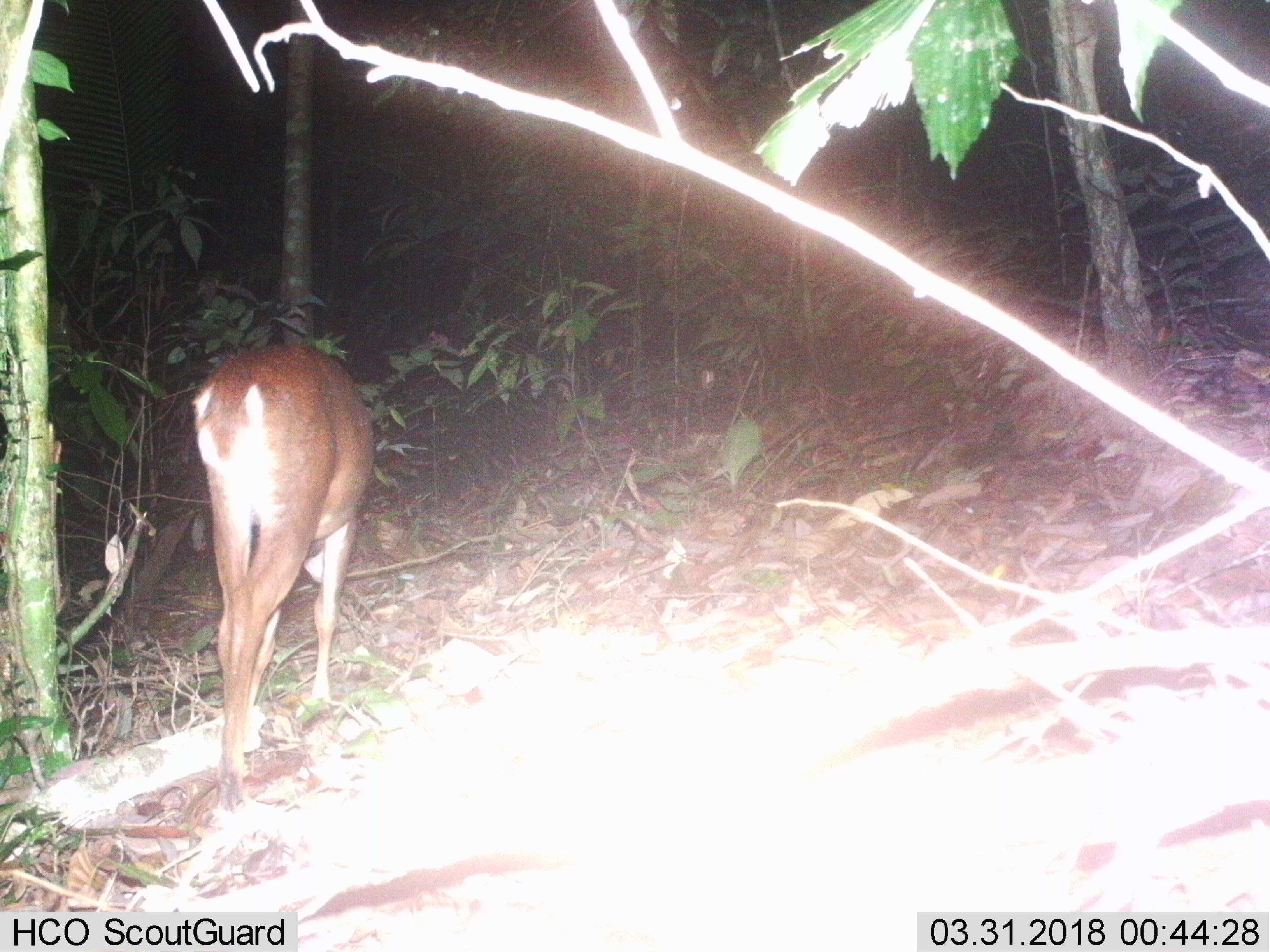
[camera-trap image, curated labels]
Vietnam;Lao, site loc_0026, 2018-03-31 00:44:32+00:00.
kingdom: Animalia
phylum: Chordata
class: Mammalia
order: Artiodactyla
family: Cervidae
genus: Muntiacus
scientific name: Muntiacus vuquangensis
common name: large-antlered muntjac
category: large antlered muntjac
Large antlered muntjac (large-antlered muntjac) (Muntiacus vuquangensis). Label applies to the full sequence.